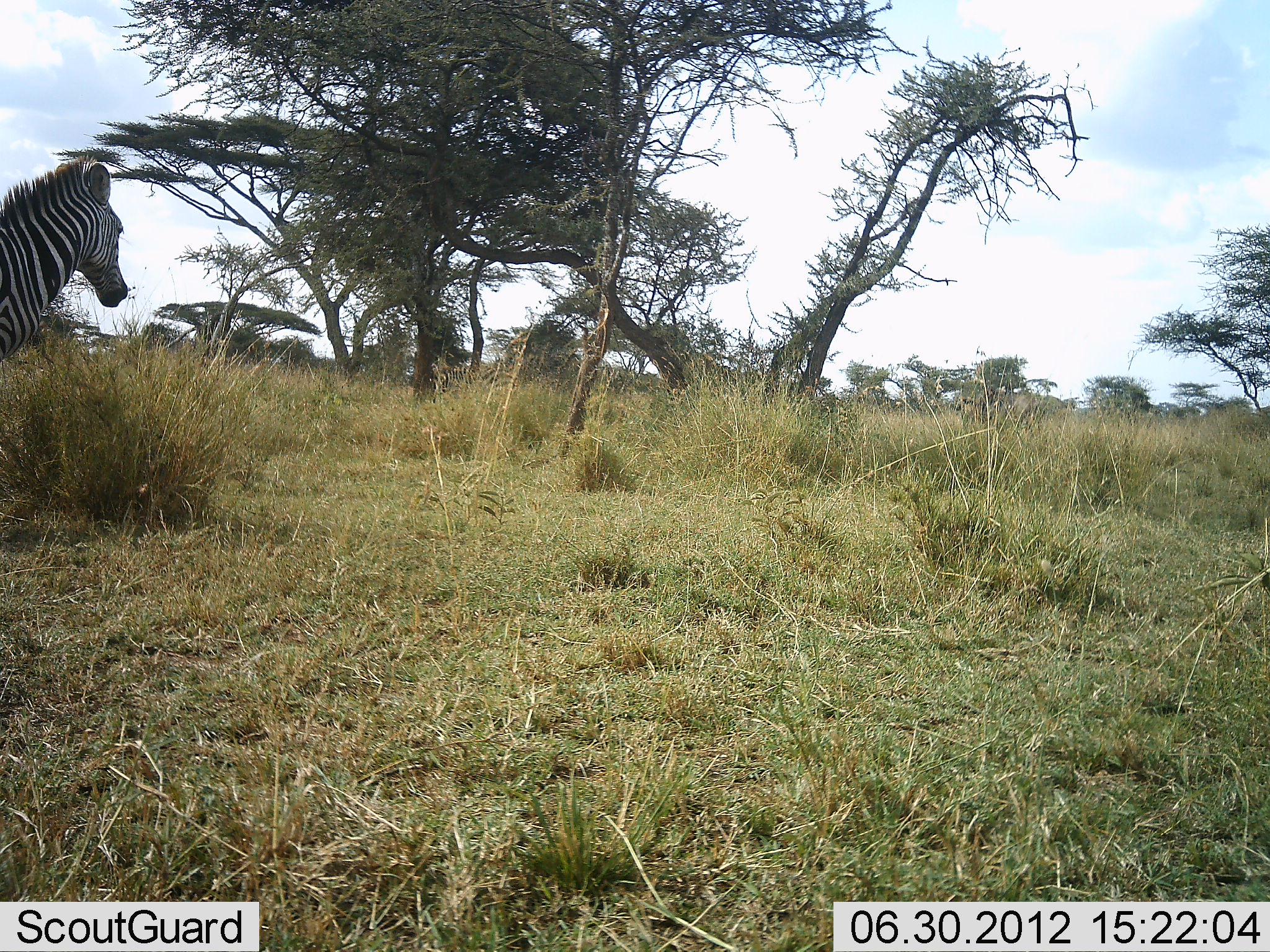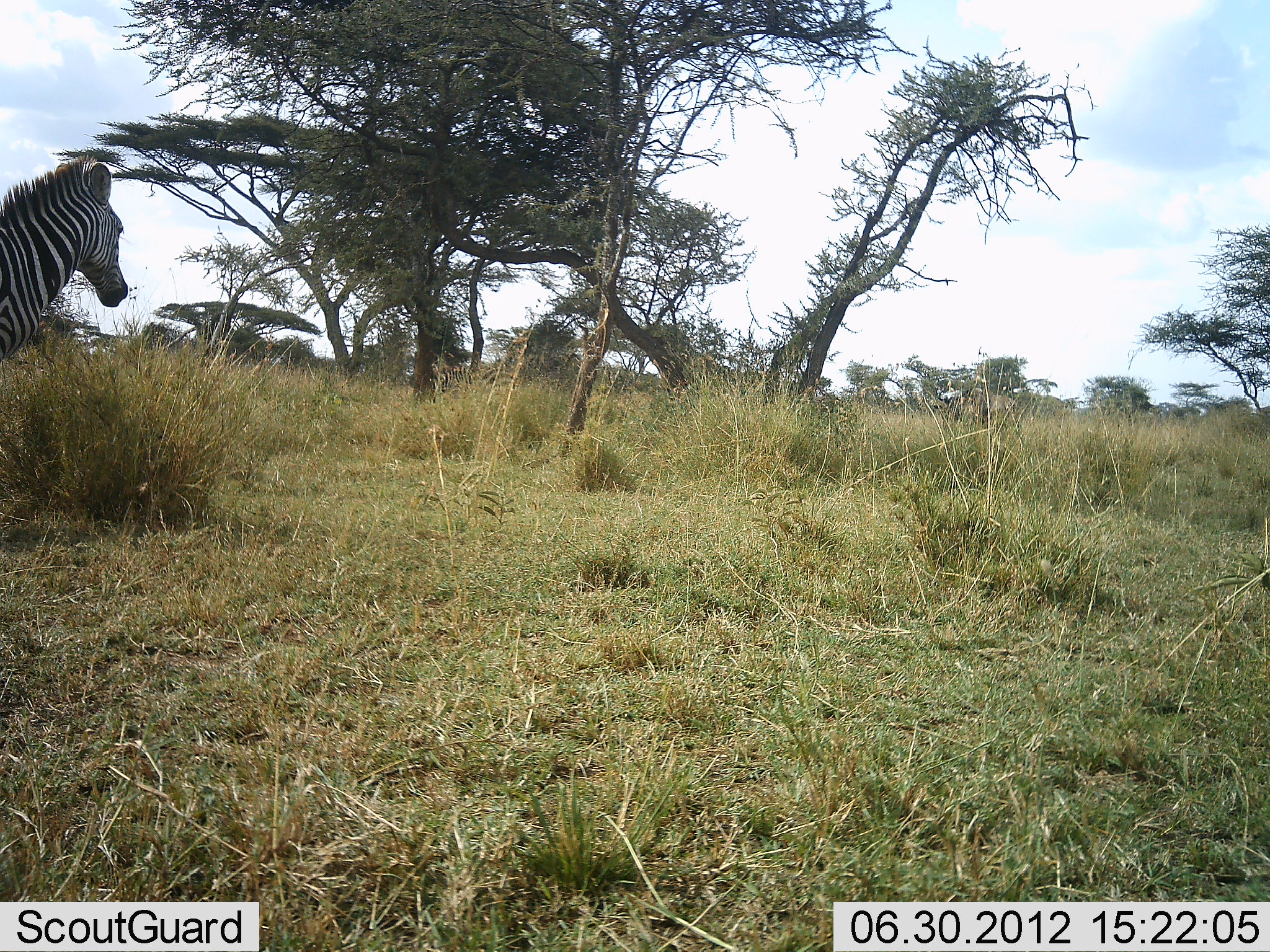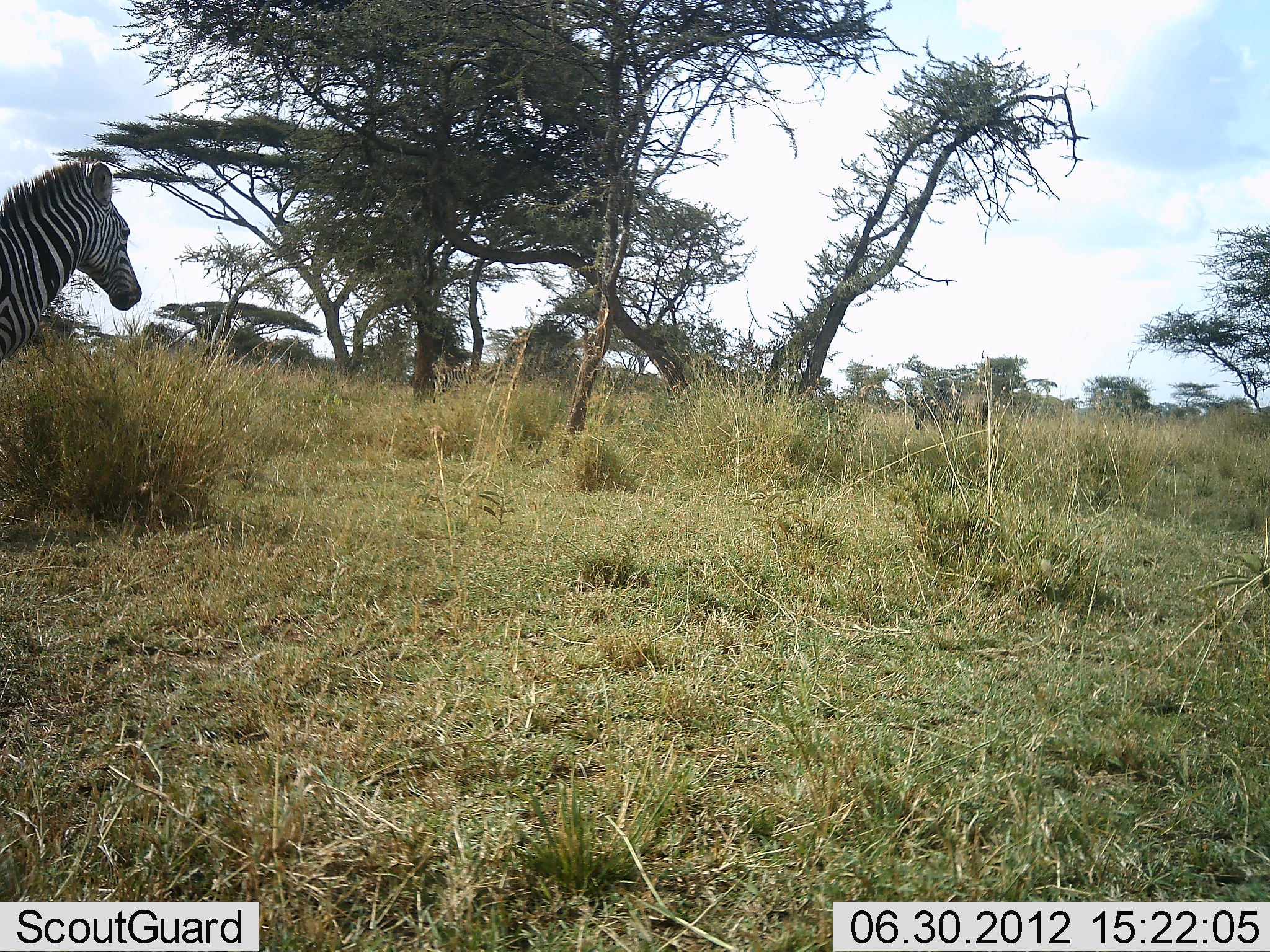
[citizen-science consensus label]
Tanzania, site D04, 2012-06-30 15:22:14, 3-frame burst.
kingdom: Animalia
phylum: Chordata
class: Mammalia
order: Artiodactyla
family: Bovidae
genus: Connochaetes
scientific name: Connochaetes taurinus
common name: blue wildebeest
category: wildebeest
Wildebeest (blue wildebeest) (Connochaetes taurinus), count 1. Behavior (volunteer vote fractions): standing 0%, resting 0%, moving 100%, interacting 0%. Young present (vote fraction): 0%. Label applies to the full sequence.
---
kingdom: Animalia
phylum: Chordata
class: Mammalia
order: Perissodactyla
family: Equidae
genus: Equus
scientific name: Equus quagga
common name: plains zebra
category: zebra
Zebra (plains zebra) (Equus quagga), count 1. Behavior (volunteer vote fractions): standing 95%, resting 0%, moving 5%, interacting 5%. Young present (vote fraction): 0%. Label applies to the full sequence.